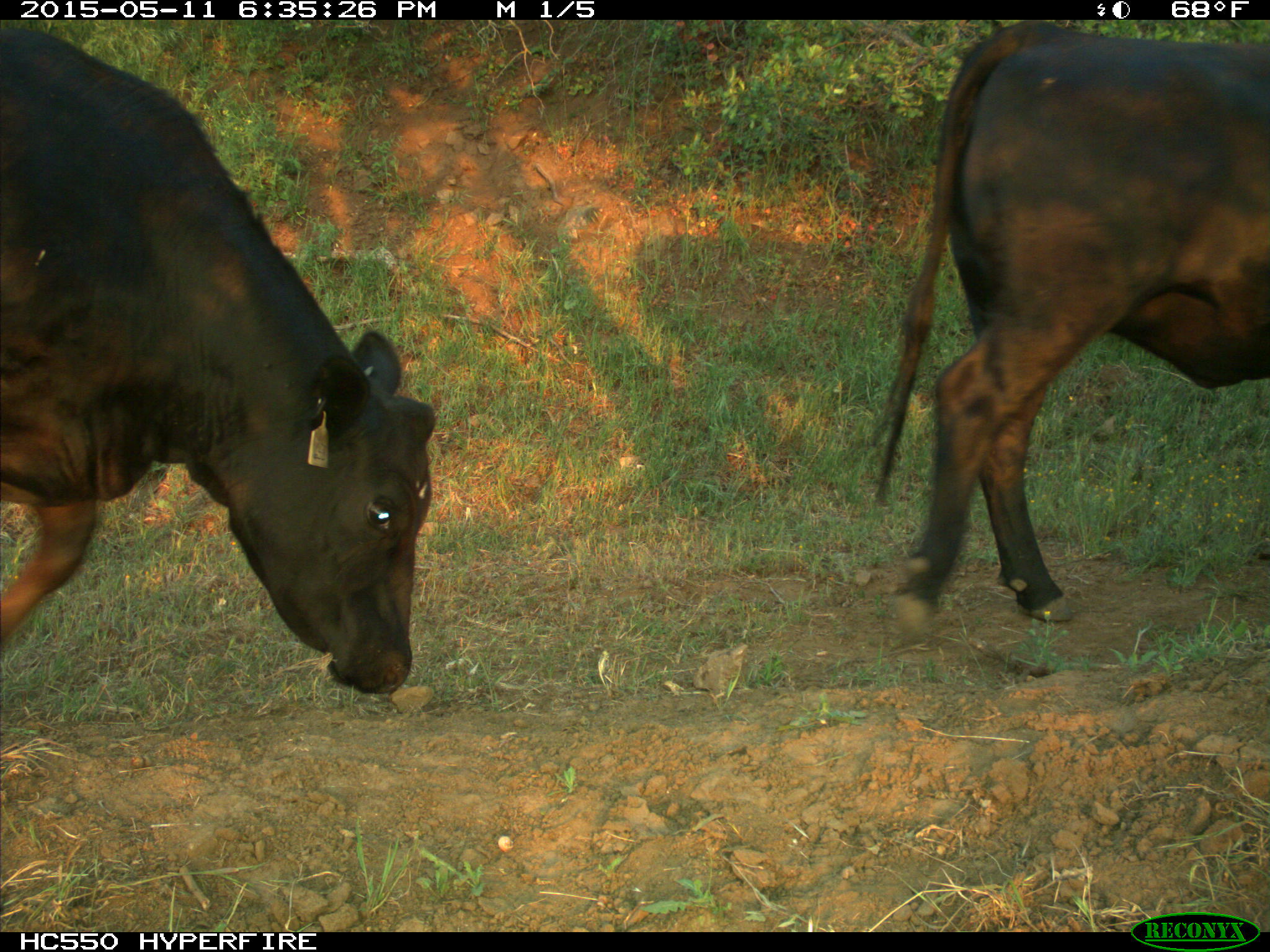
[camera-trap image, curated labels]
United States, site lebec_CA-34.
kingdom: Animalia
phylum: Chordata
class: Mammalia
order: Artiodactyla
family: Bovidae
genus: Bos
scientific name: Bos taurus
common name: domestic cow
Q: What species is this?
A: Bos taurus (domestic cow).